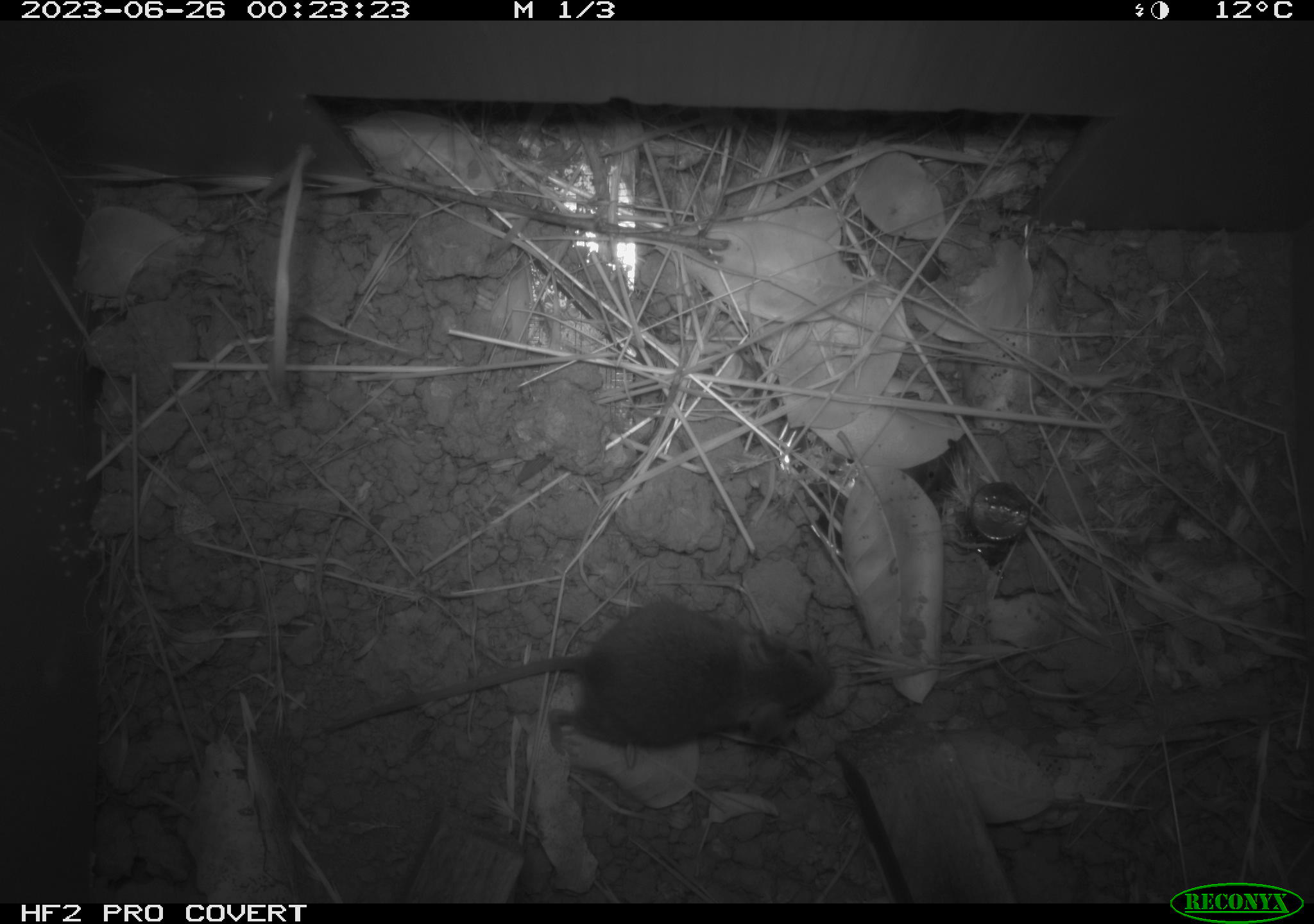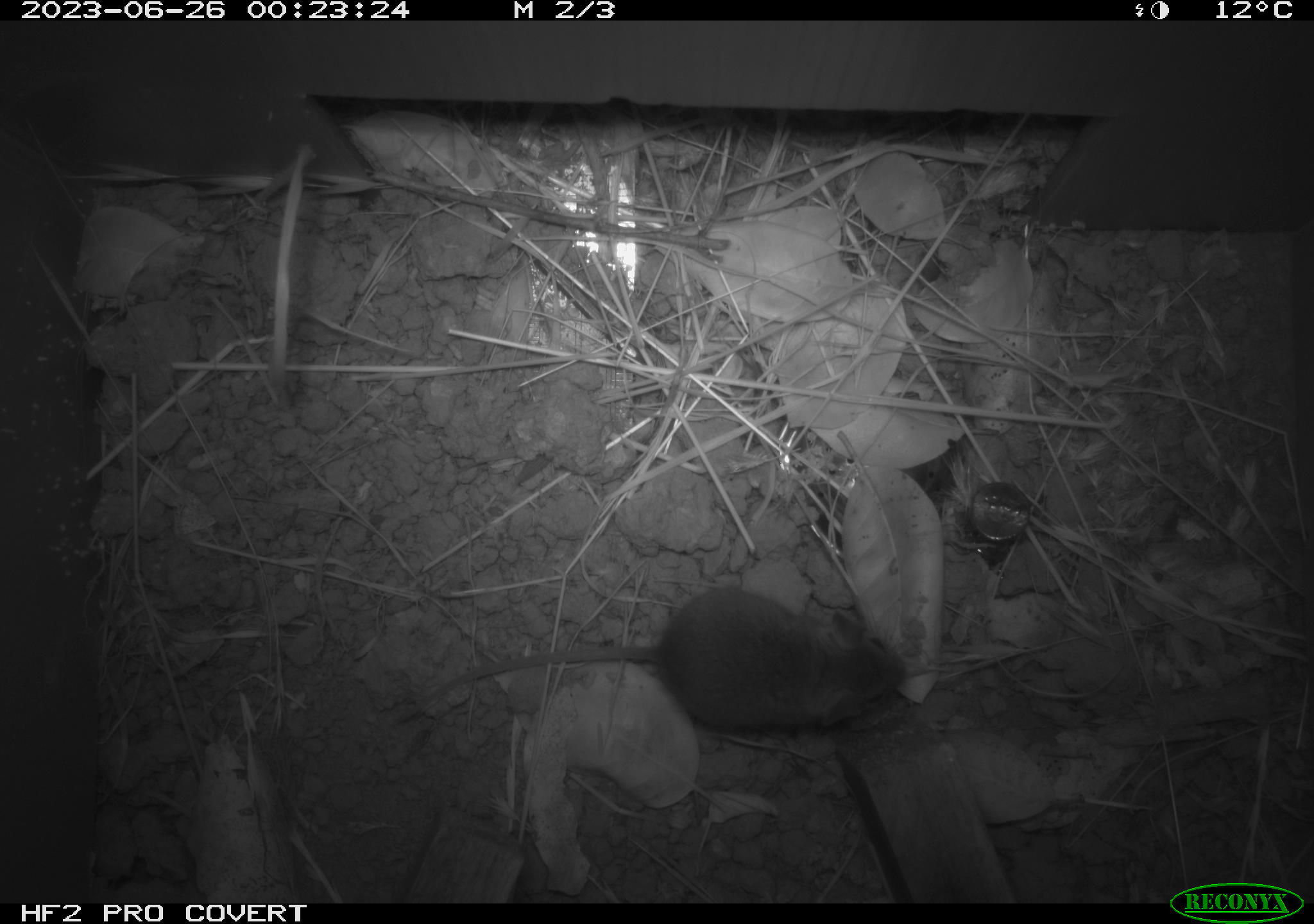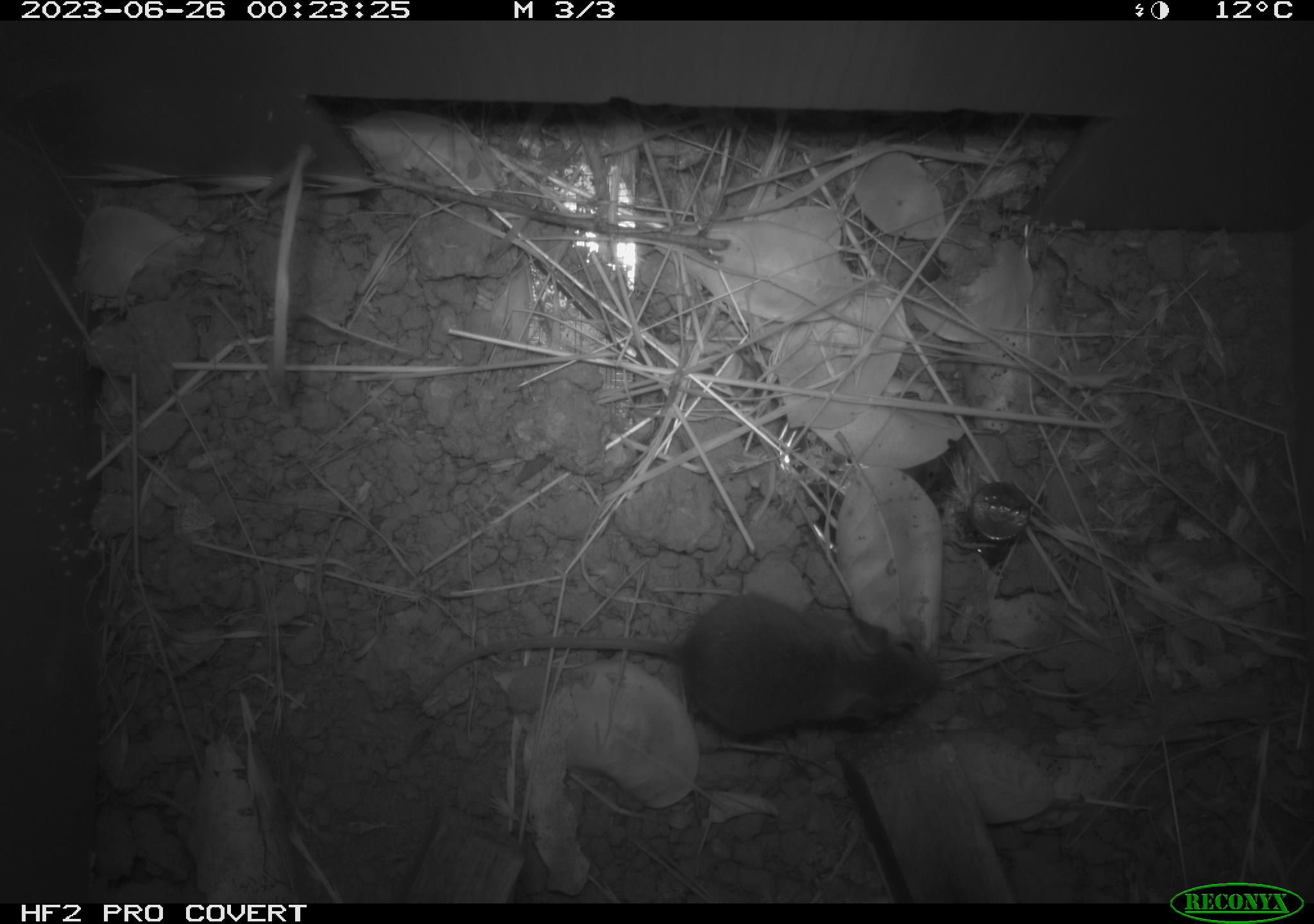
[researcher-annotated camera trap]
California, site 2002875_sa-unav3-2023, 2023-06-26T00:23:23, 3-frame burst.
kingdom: Animalia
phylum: Chordata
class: Mammalia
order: Rodentia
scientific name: Rodentia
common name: mouse species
Mouse species (Rodentia).